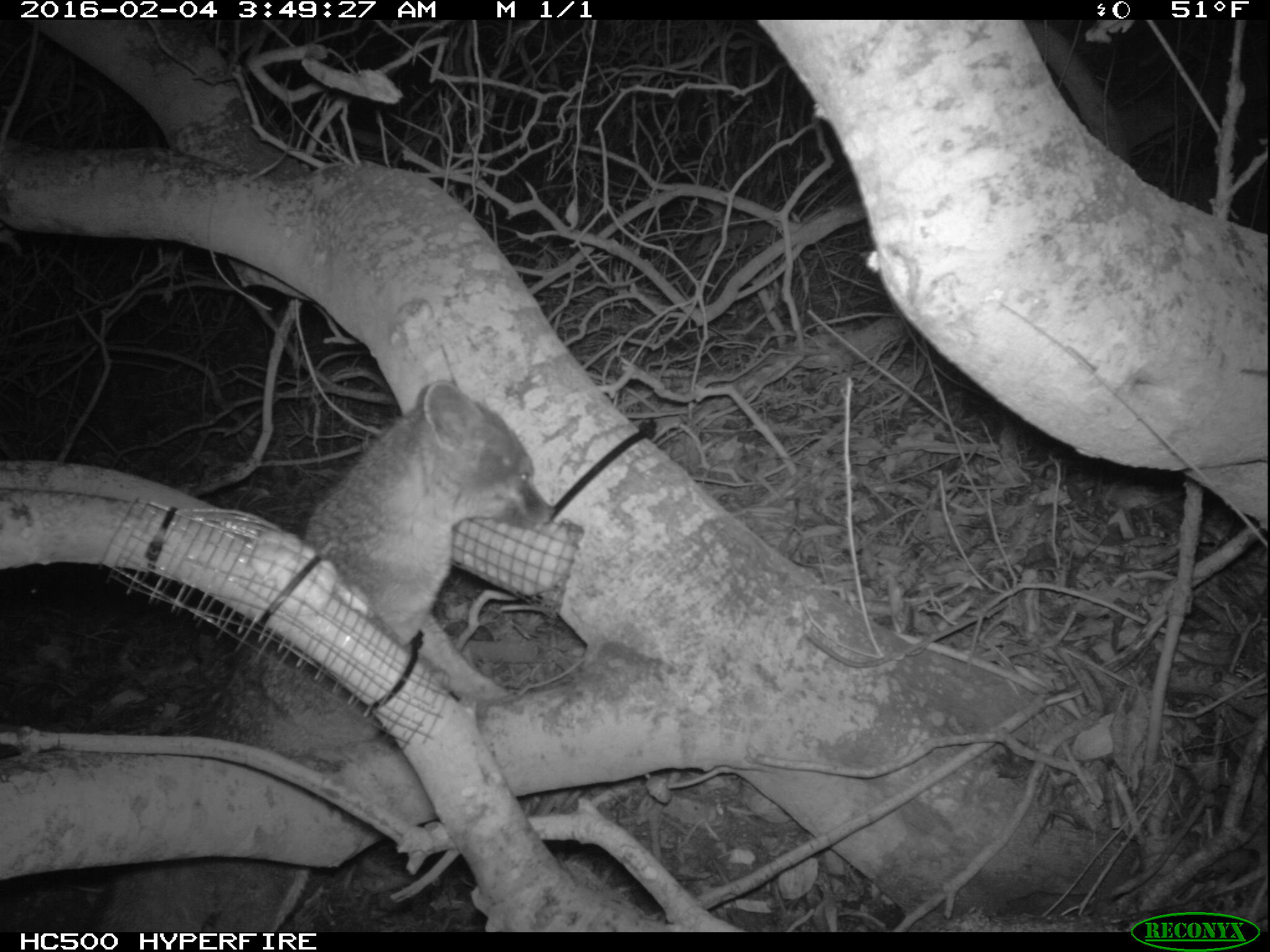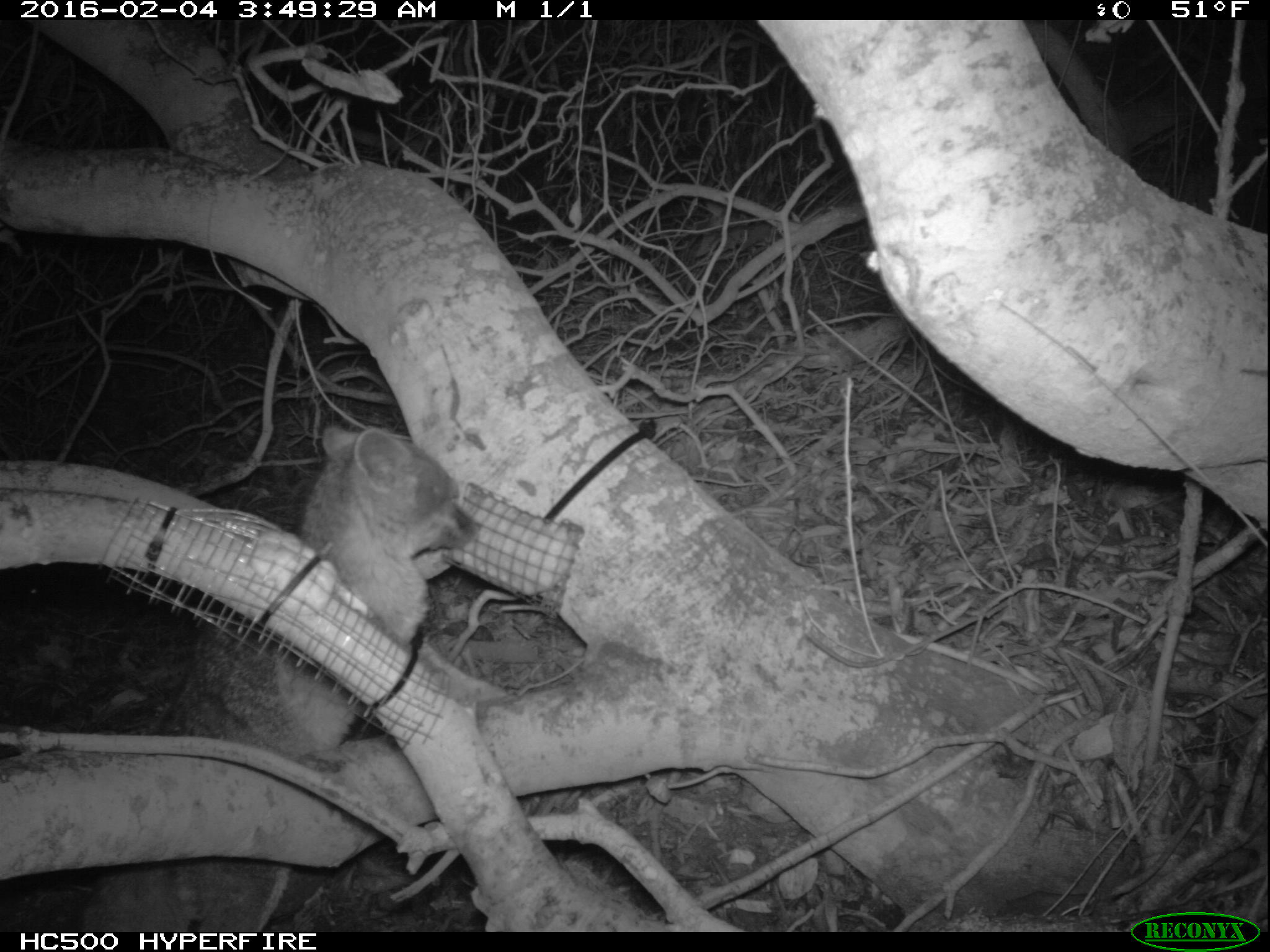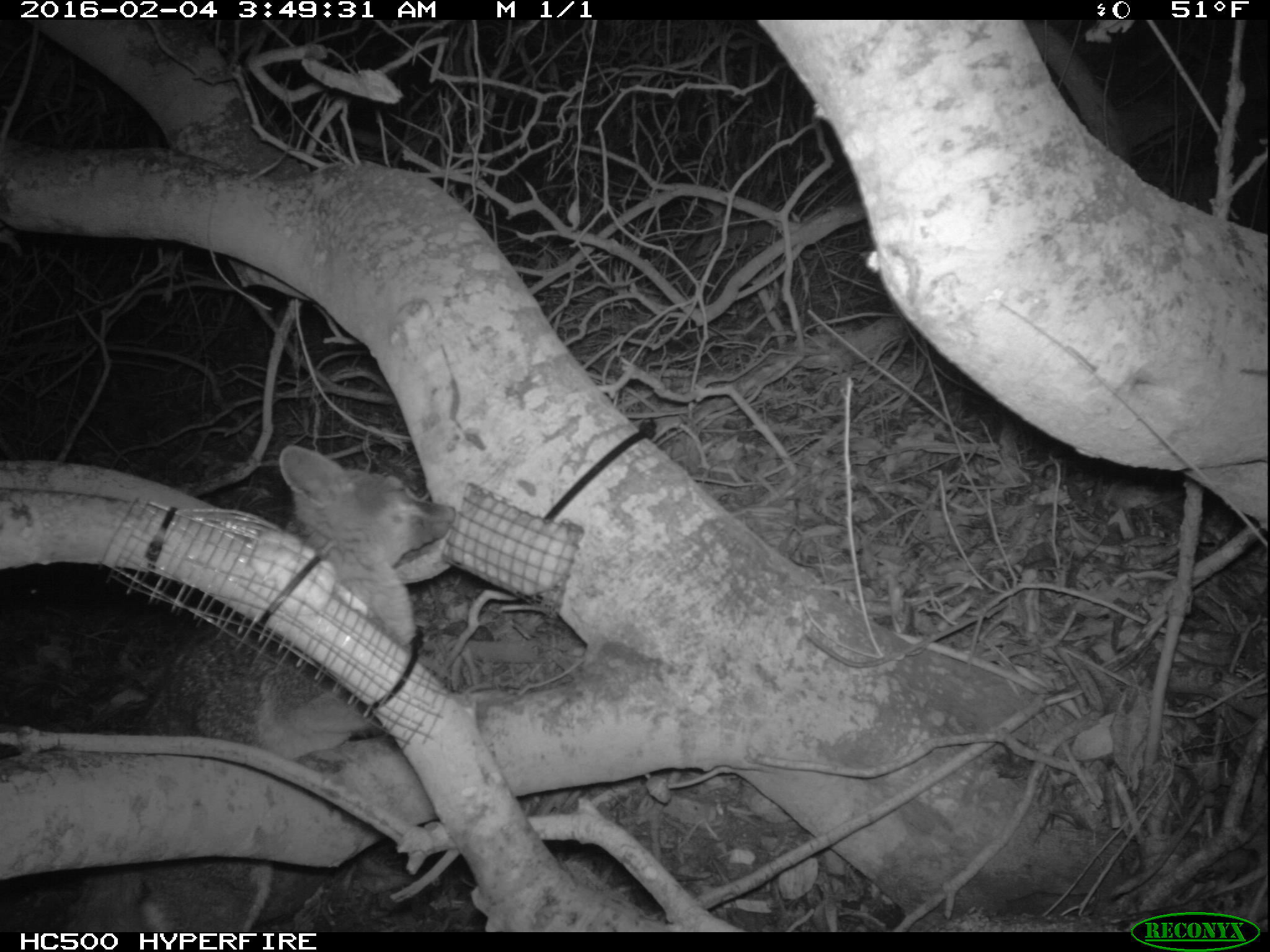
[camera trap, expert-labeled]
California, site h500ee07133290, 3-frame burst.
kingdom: Animalia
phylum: Chordata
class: Mammalia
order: Carnivora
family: Canidae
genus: Urocyon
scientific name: Urocyon littoralis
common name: island fox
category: fox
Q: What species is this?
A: Fox (island fox) (Urocyon littoralis).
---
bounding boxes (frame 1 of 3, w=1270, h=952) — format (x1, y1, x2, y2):
fox: (97, 382, 557, 936)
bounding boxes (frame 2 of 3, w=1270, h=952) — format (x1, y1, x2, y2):
fox: (85, 423, 482, 932)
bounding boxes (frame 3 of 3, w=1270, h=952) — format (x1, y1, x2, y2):
fox: (64, 445, 455, 934)